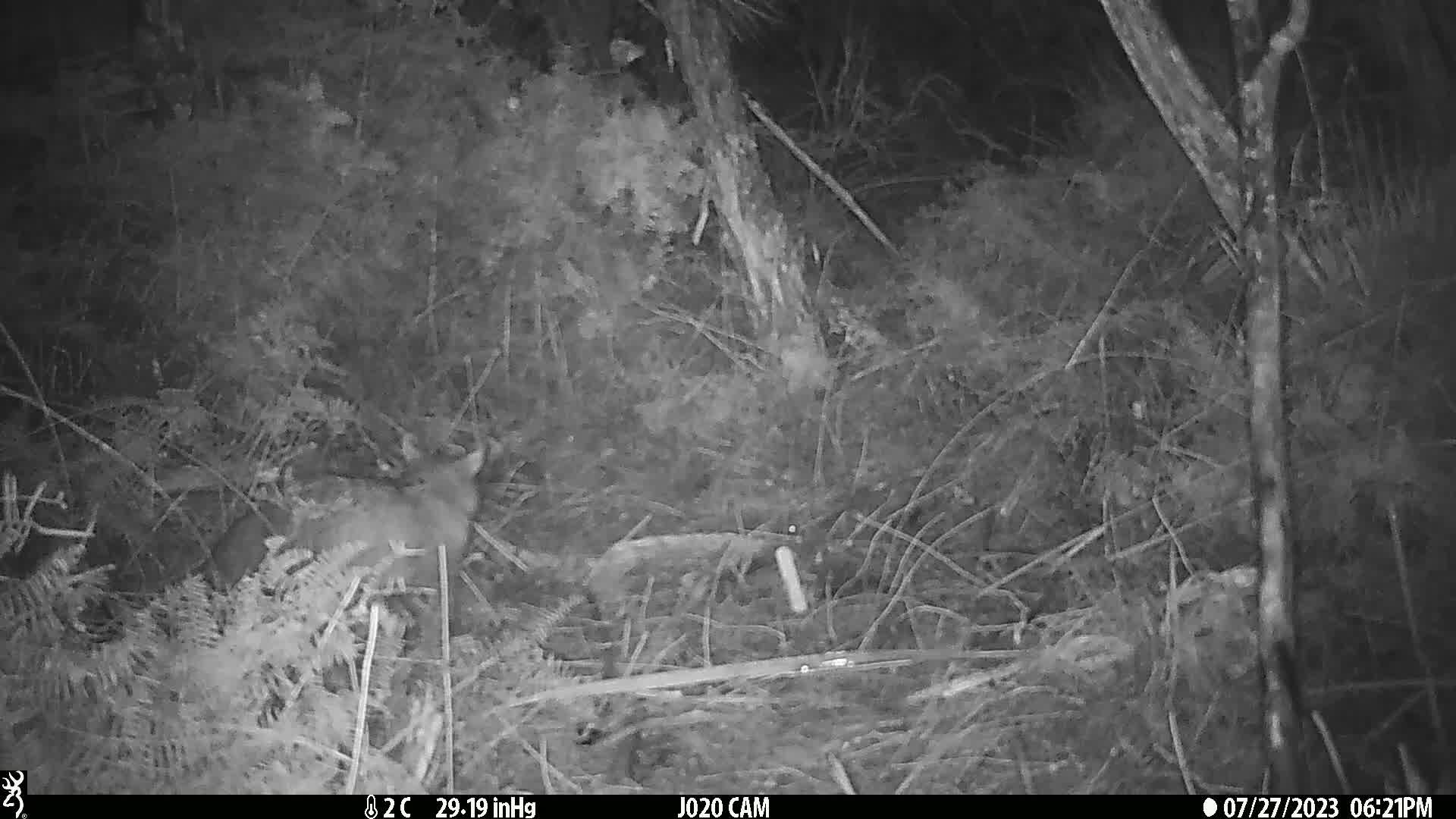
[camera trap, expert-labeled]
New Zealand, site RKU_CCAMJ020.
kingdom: Animalia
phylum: Chordata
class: Mammalia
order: Diprotodontia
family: Phalangeridae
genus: Trichosurus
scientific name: Trichosurus vulpecula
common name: common brushtail possum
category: possum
Possum (common brushtail possum) (Trichosurus vulpecula).